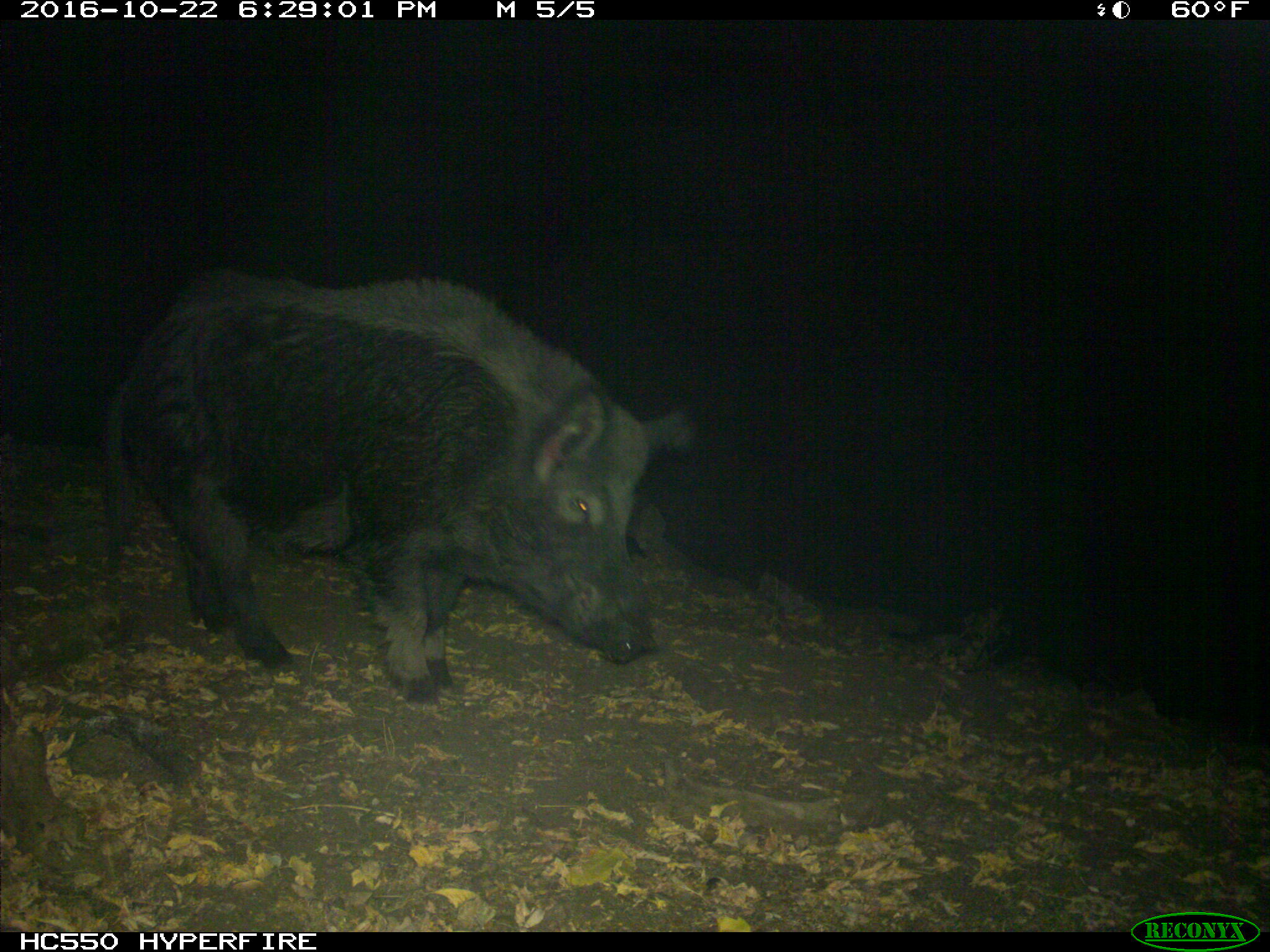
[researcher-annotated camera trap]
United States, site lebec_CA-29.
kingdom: Animalia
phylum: Chordata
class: Mammalia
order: Artiodactyla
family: Suidae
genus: Sus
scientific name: Sus scrofa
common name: wild boar